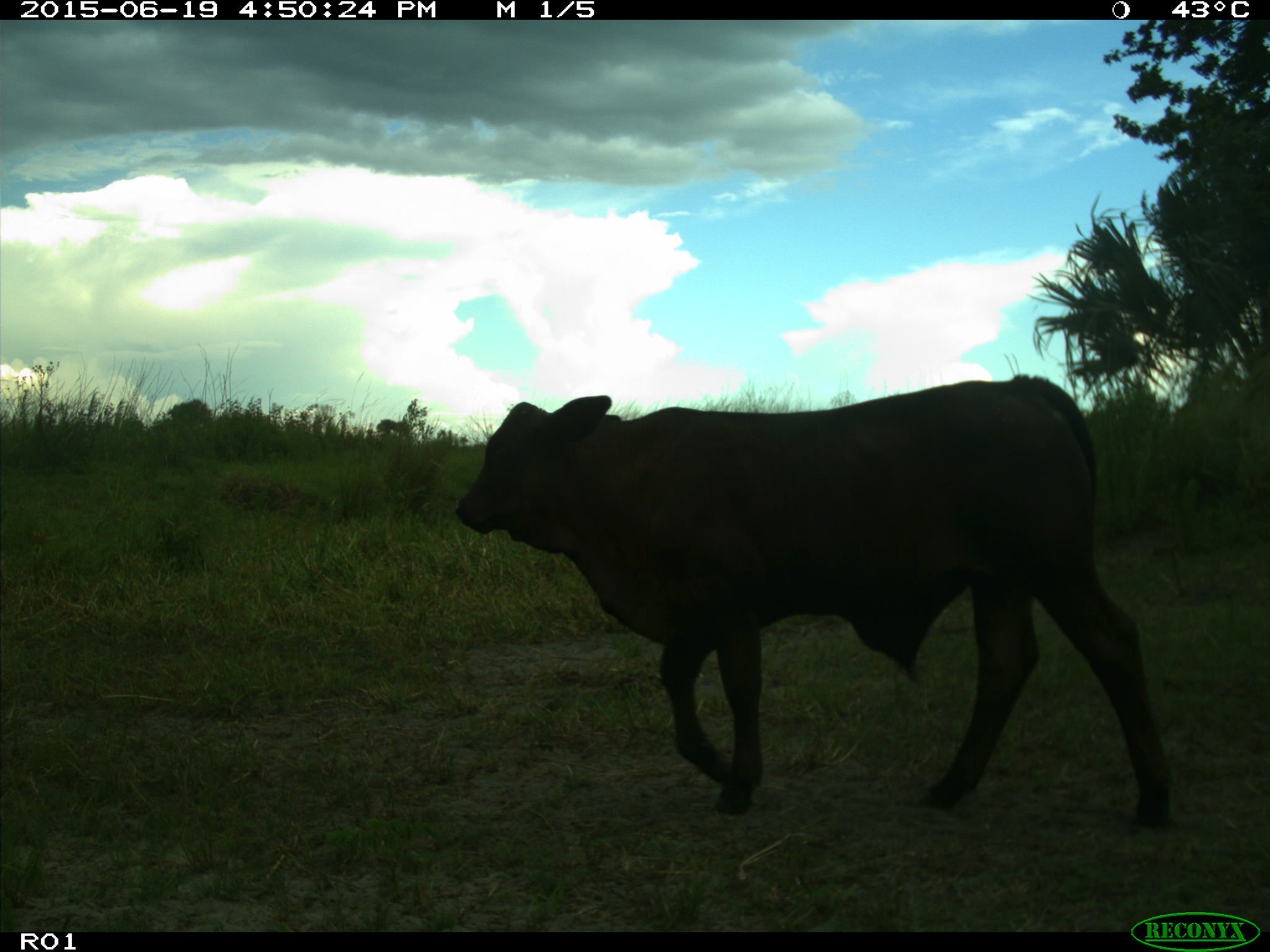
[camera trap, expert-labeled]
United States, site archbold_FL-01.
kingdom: Animalia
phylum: Chordata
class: Mammalia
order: Artiodactyla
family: Bovidae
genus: Bos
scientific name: Bos taurus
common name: domestic cow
Bos taurus (domestic cow).